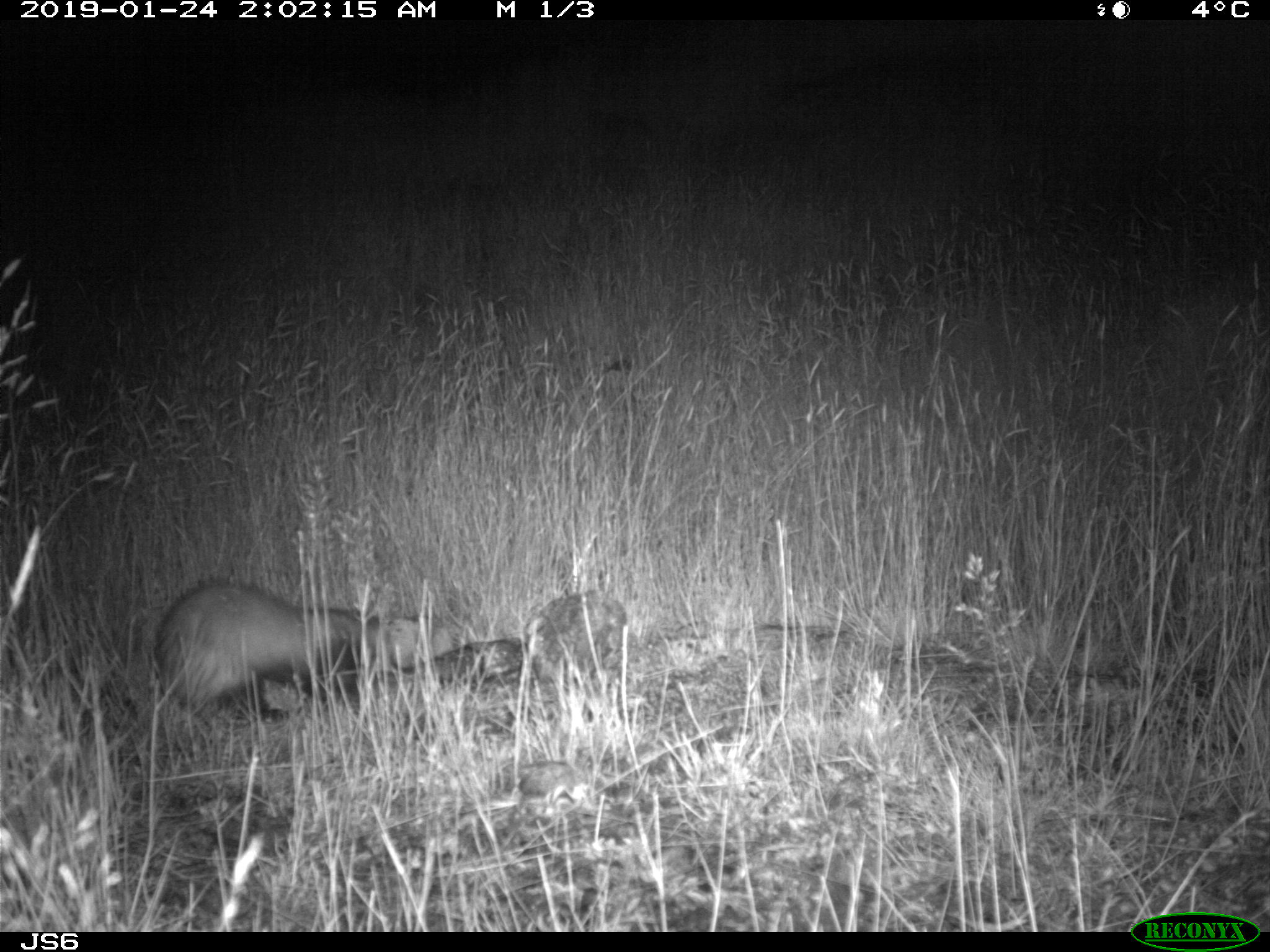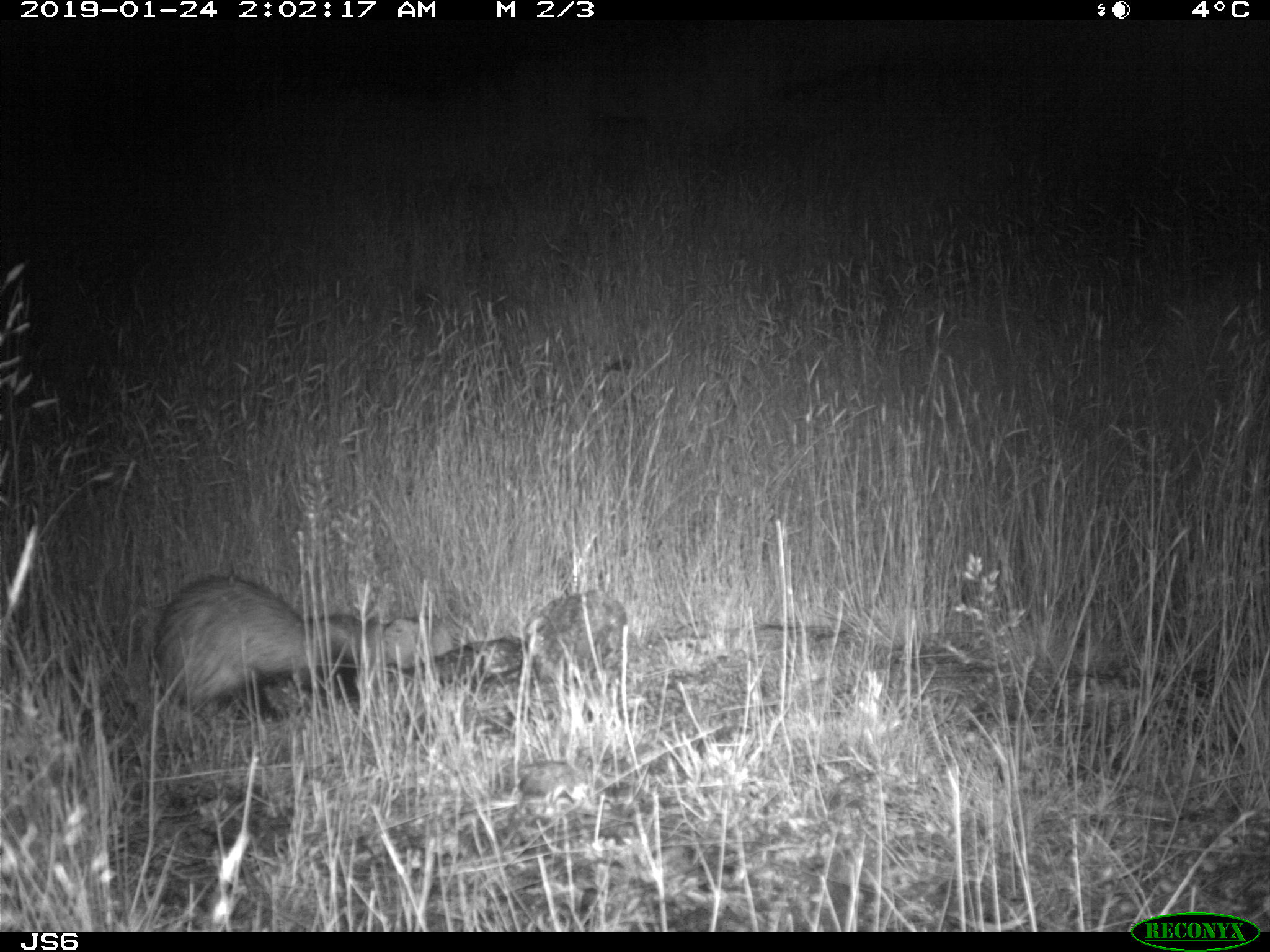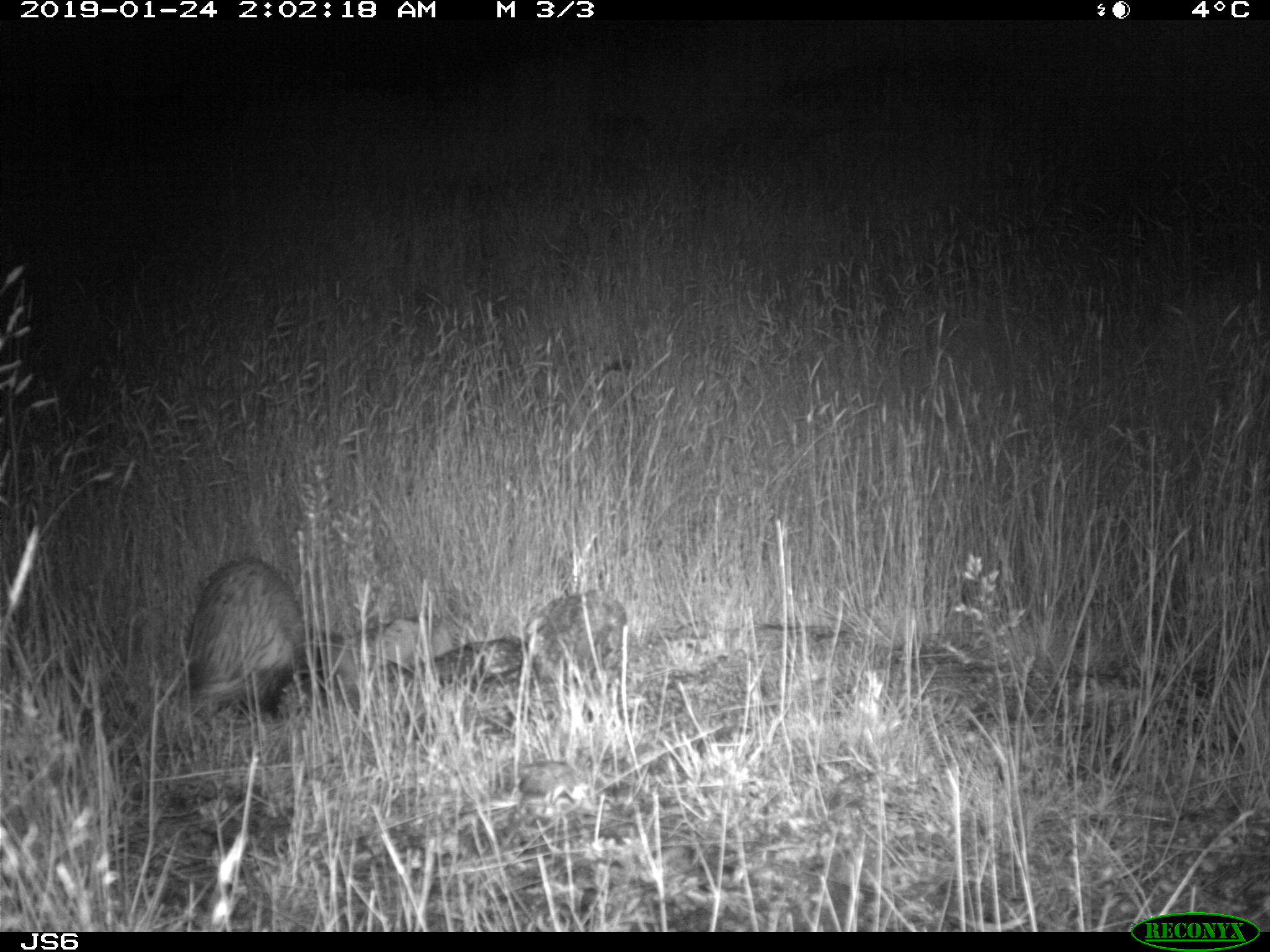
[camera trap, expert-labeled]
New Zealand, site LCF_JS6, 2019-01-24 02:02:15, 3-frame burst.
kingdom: Animalia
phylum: Chordata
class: Mammalia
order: Carnivora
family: Mustelidae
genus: Mustela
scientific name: Mustela furo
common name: ferret